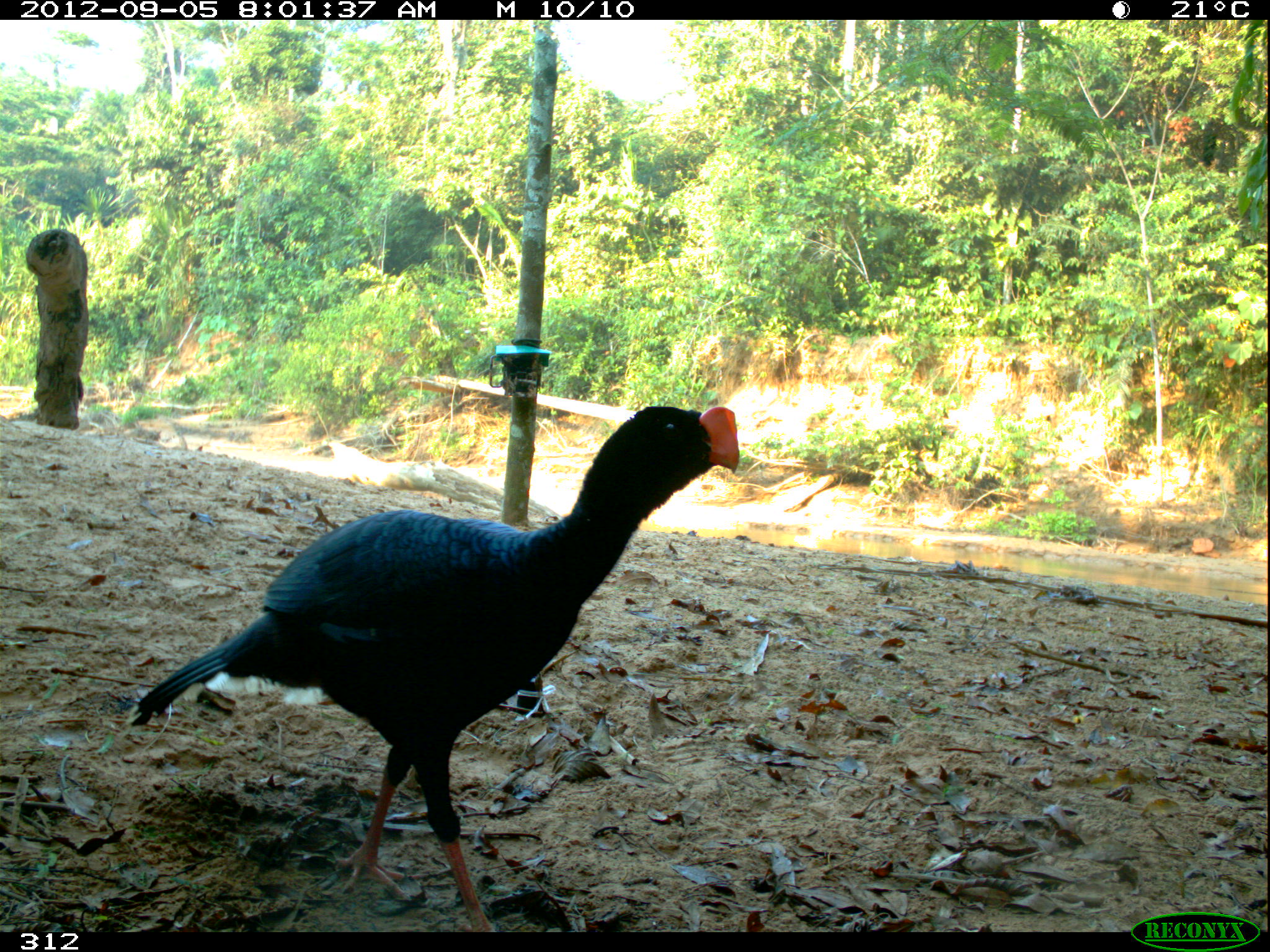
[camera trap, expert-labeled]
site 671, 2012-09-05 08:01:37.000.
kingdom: Animalia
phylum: Chordata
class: Aves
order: Galliformes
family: Cracidae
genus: Mitu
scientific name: Mitu tuberosum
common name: razor-billed curassow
Mitu tuberosum (razor-billed curassow).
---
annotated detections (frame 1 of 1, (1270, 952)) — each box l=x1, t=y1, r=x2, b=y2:
mitu tuberosum: l=125, t=403, r=740, b=931